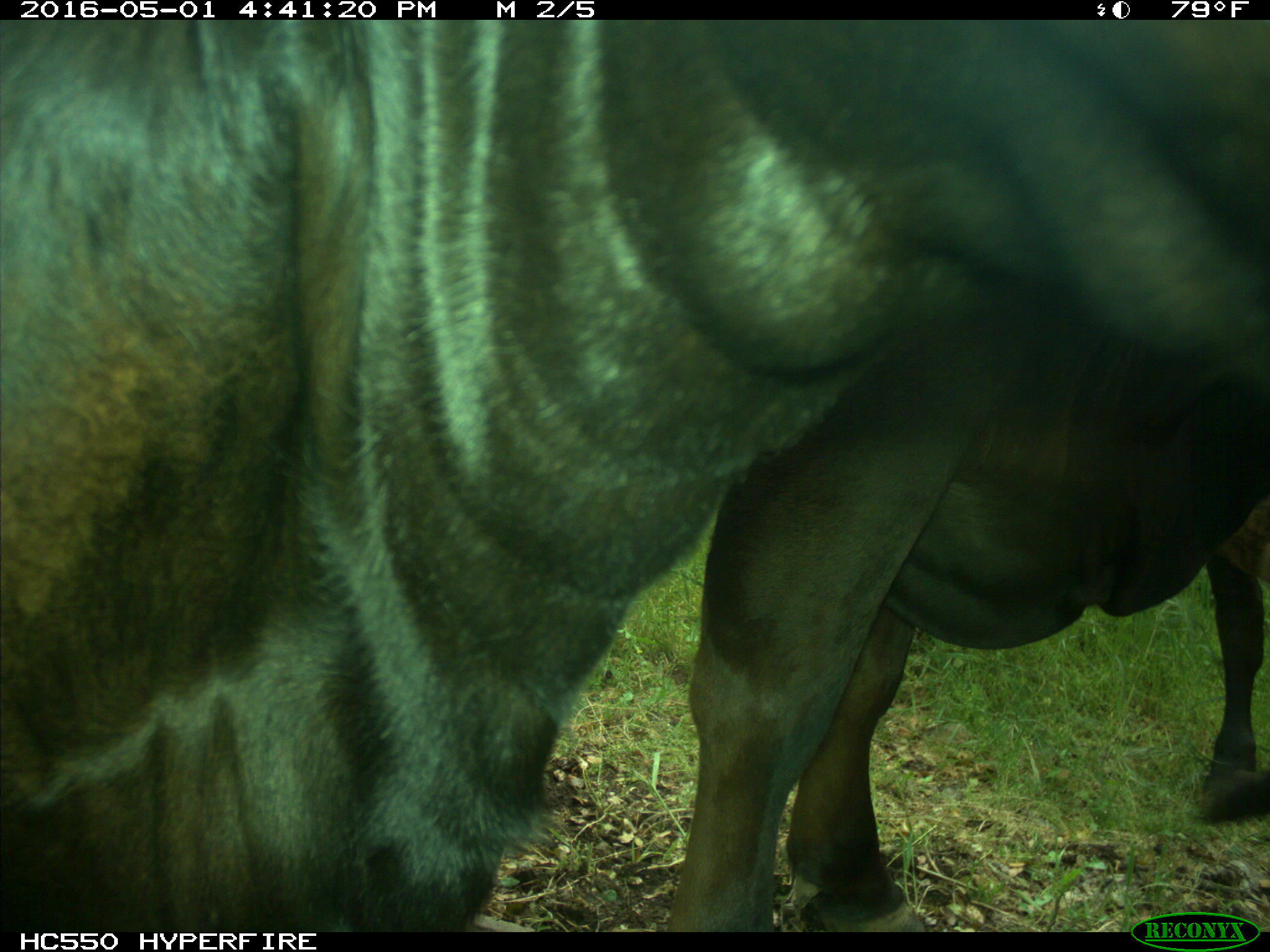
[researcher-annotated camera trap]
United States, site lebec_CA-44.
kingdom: Animalia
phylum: Chordata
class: Mammalia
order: Artiodactyla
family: Bovidae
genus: Bos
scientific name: Bos taurus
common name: domestic cow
Bos taurus (domestic cow).